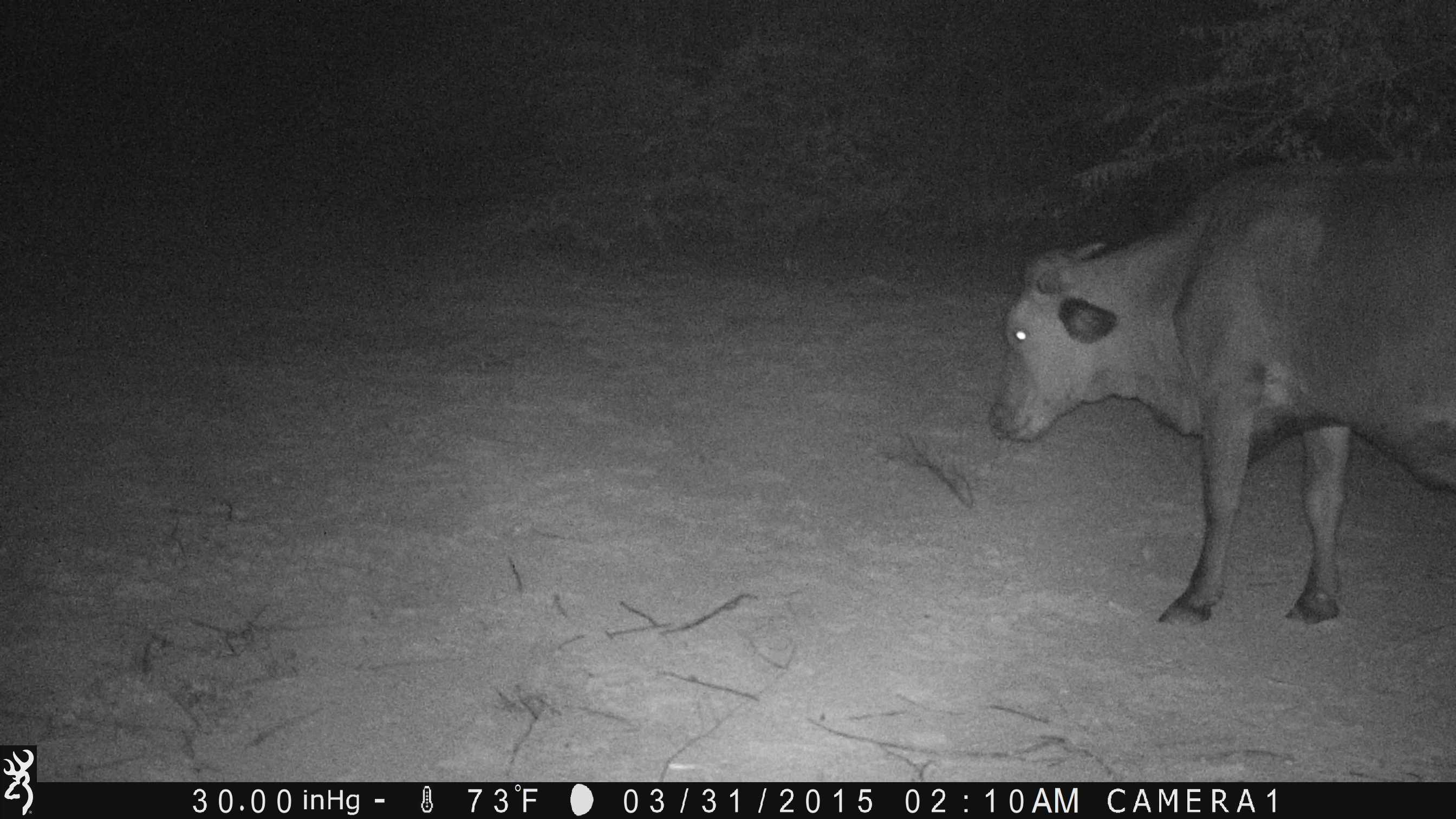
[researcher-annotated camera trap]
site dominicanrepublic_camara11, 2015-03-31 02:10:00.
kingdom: Animalia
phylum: Chordata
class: Mammalia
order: Artiodactyla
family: Bovidae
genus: Bos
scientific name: Bos taurus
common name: cattle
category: cow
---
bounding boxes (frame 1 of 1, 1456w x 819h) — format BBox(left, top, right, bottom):
cow: BBox(982, 141, 1456, 645)